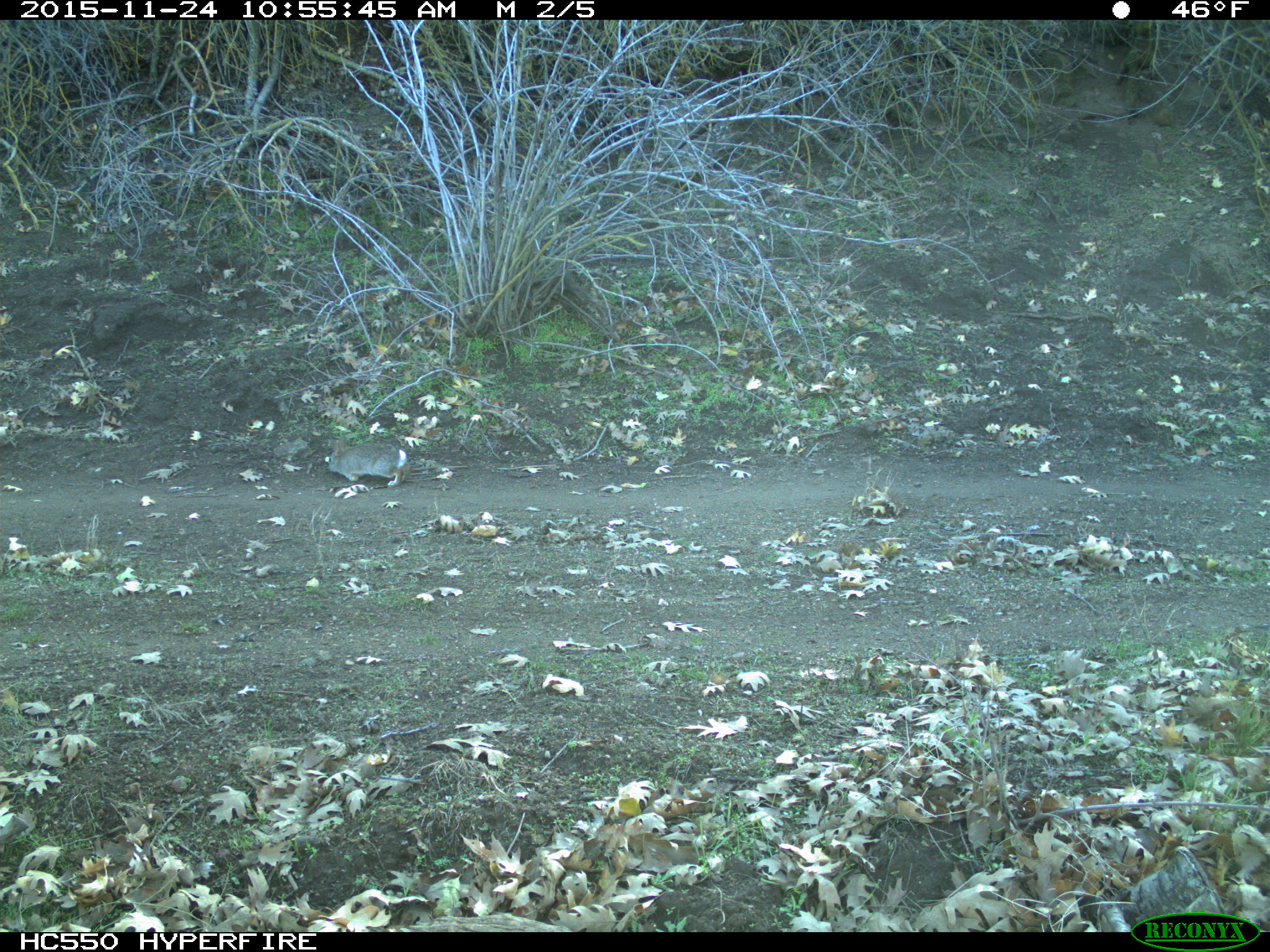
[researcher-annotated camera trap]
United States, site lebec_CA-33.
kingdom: Animalia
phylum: Chordata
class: Mammalia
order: Lagomorpha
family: Leporidae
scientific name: Leporidae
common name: rabbits and hares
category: unidentified rabbit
Unidentified rabbit (rabbits and hares) (Leporidae).